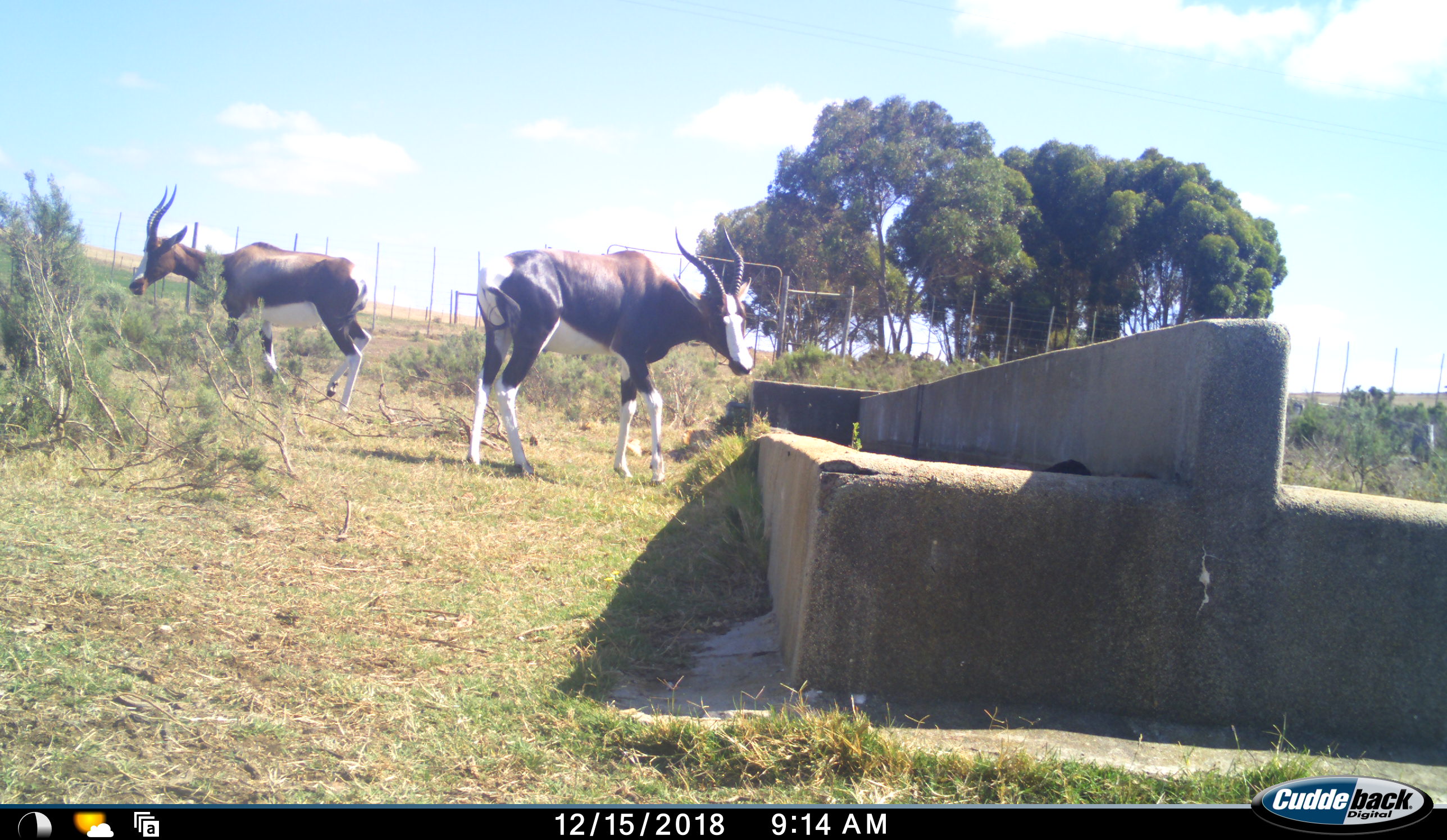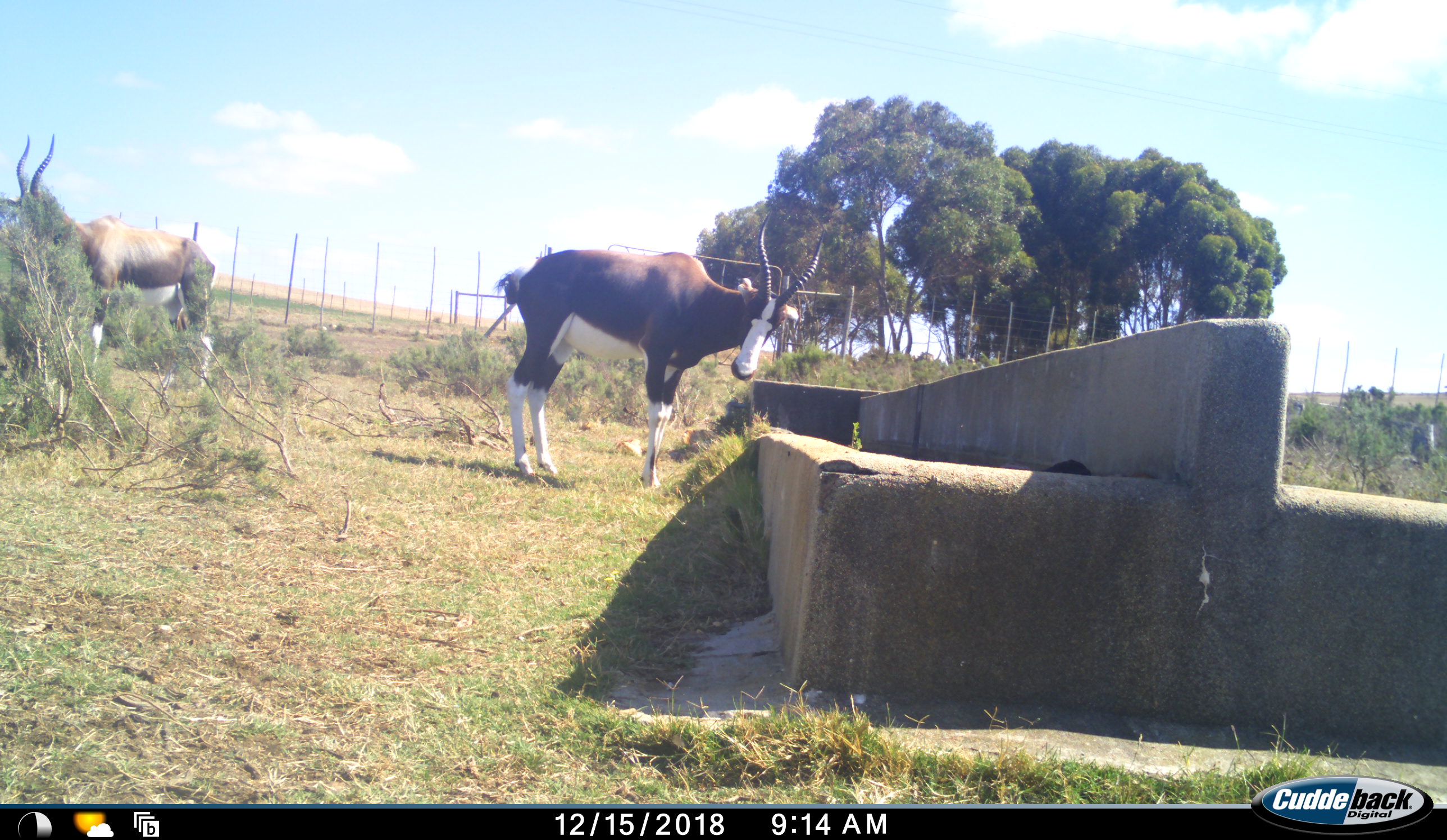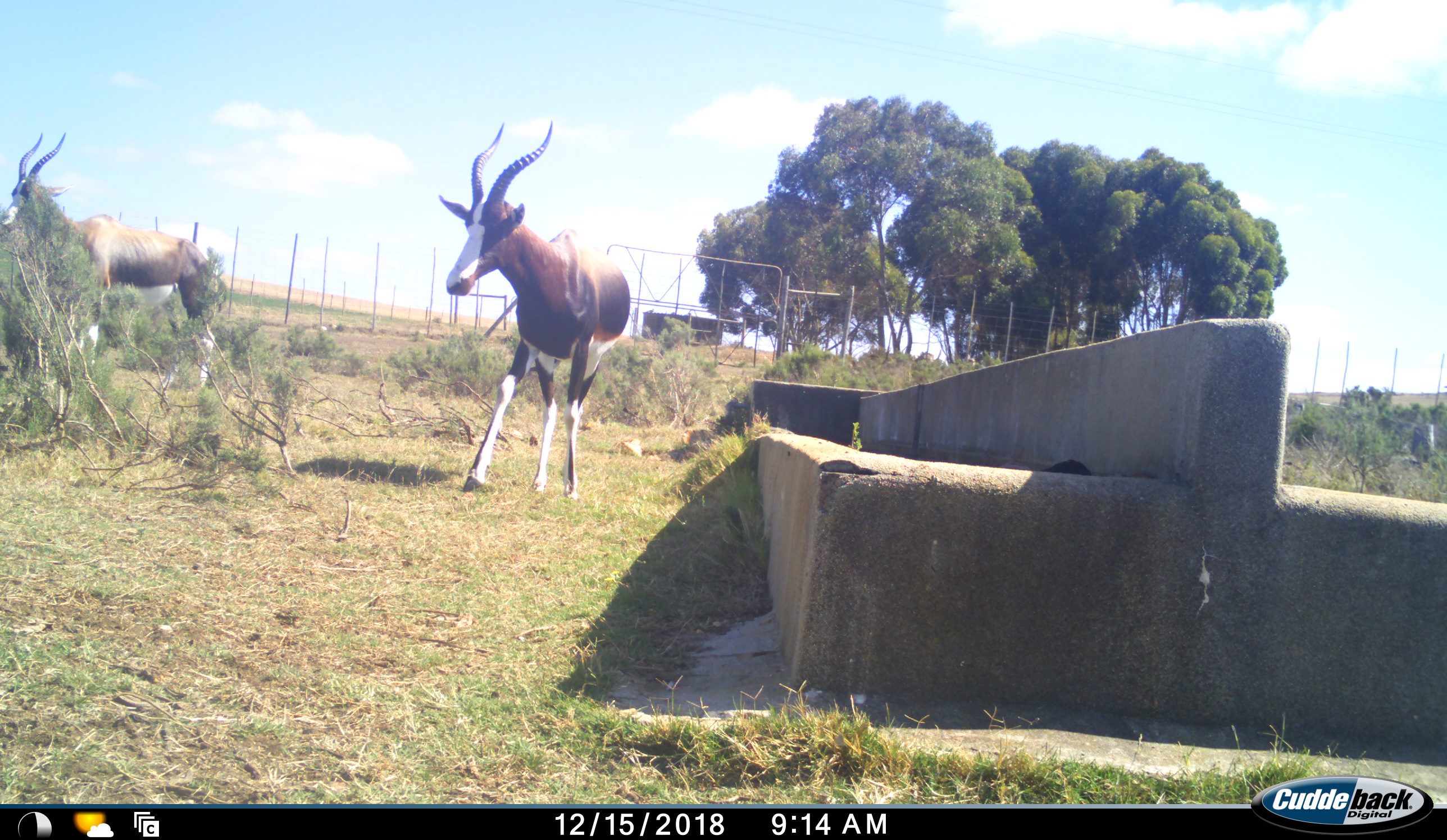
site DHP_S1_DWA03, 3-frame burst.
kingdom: Animalia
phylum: Chordata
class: Mammalia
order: Artiodactyla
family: Bovidae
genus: Damaliscus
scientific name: Damaliscus pygargus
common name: bontebok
Bontebok (Damaliscus pygargus), count 2. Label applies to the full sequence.